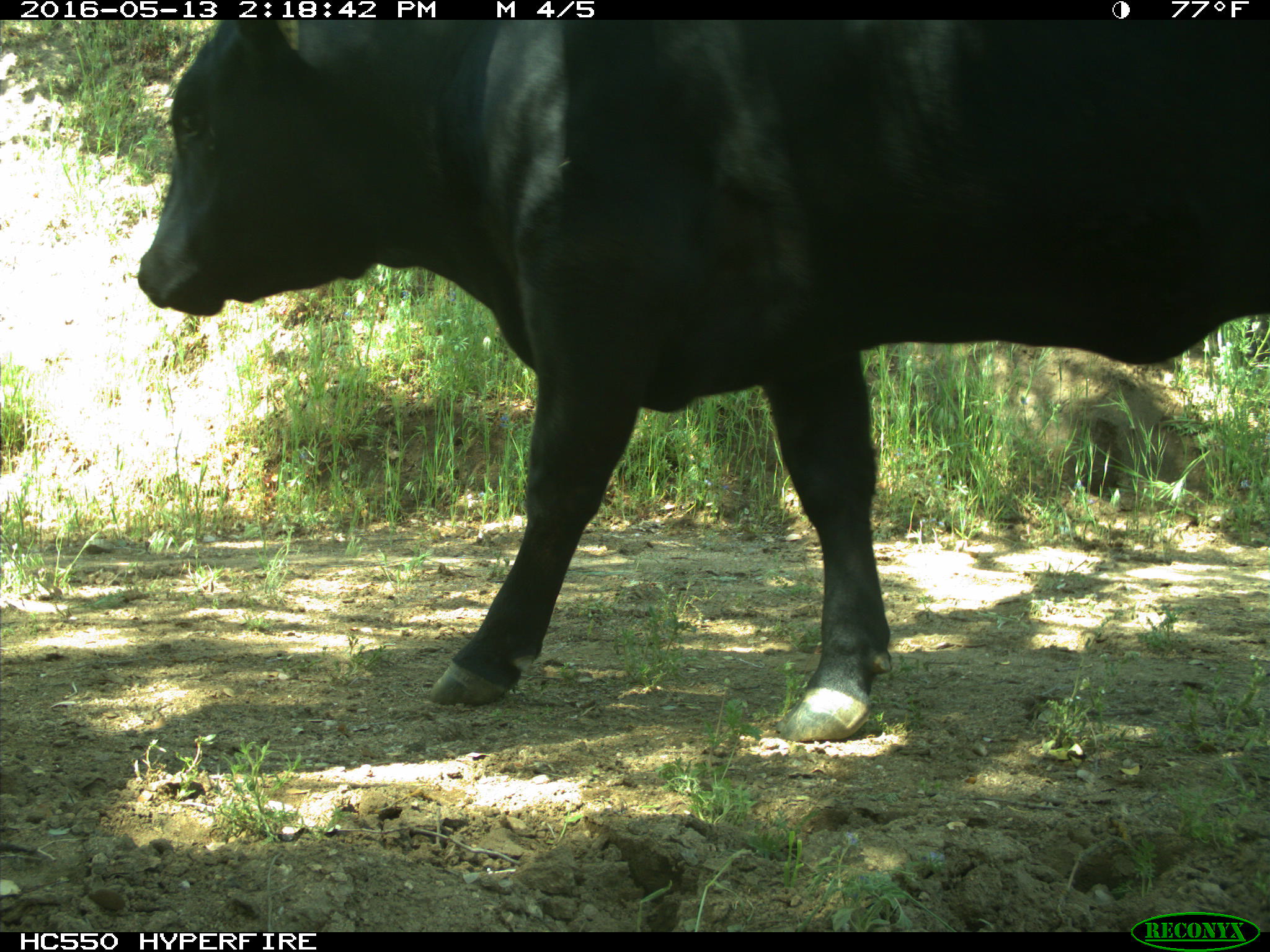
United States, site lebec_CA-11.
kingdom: Animalia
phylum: Chordata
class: Mammalia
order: Artiodactyla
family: Bovidae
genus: Bos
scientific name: Bos taurus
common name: domestic cow